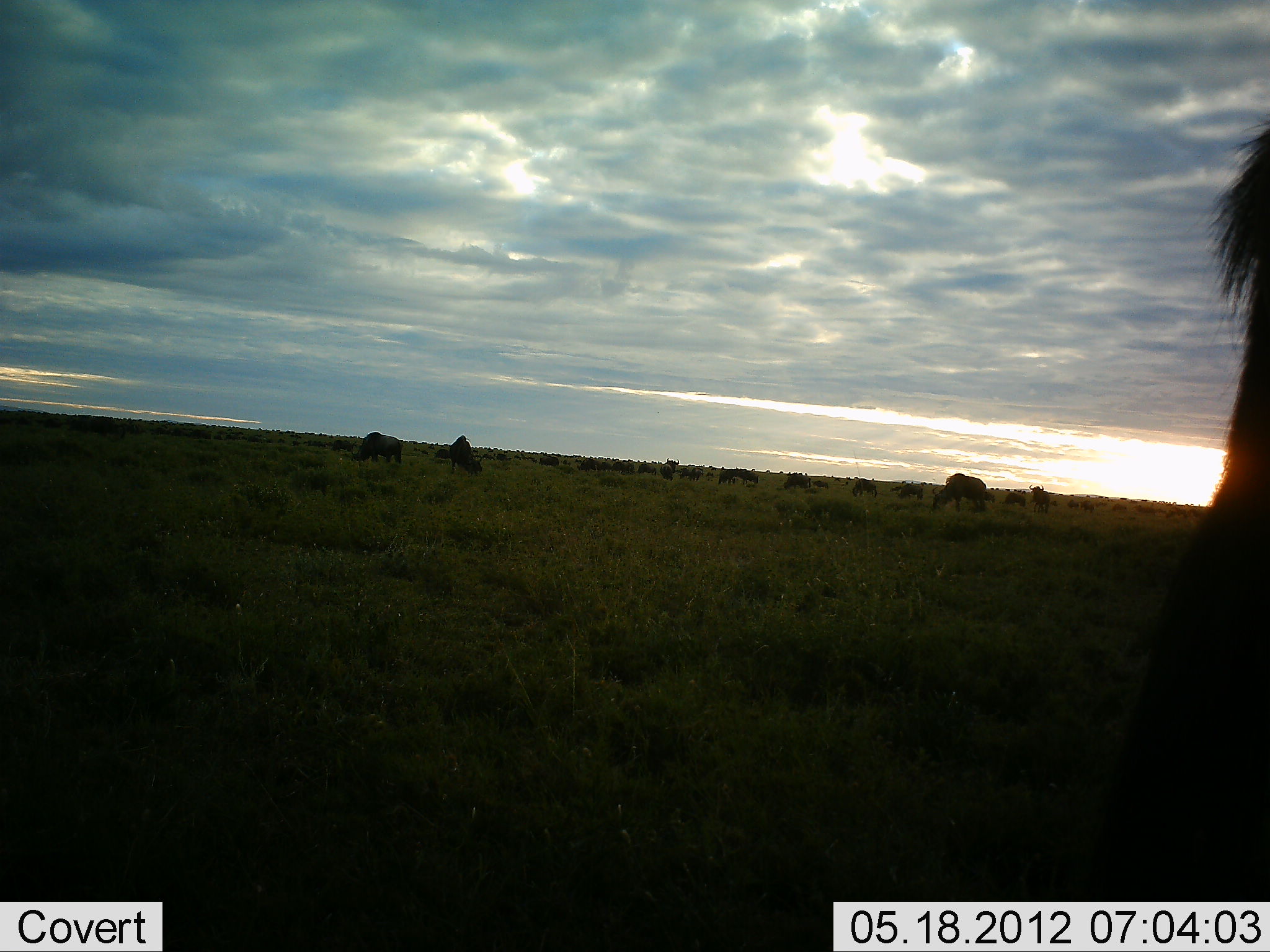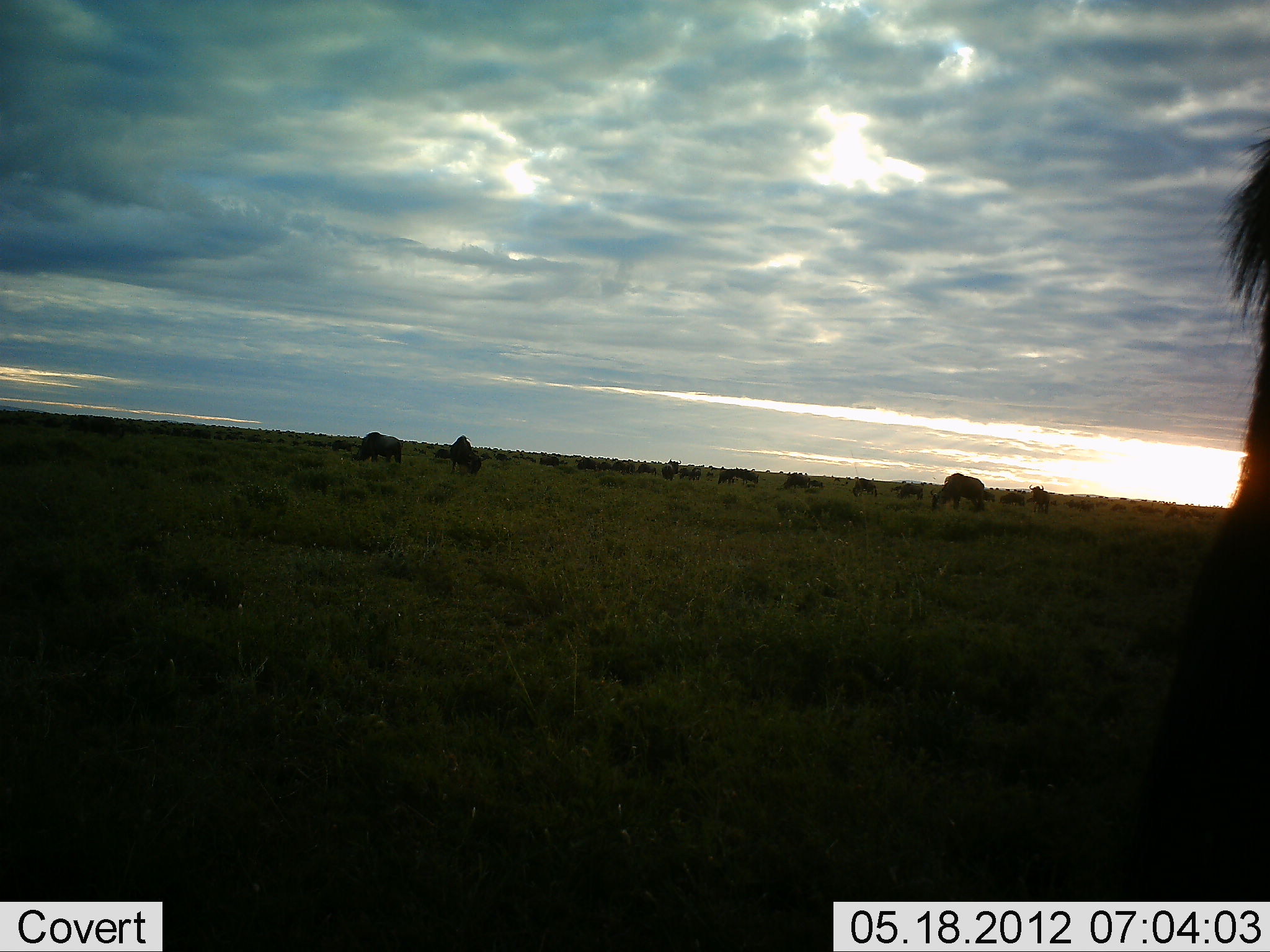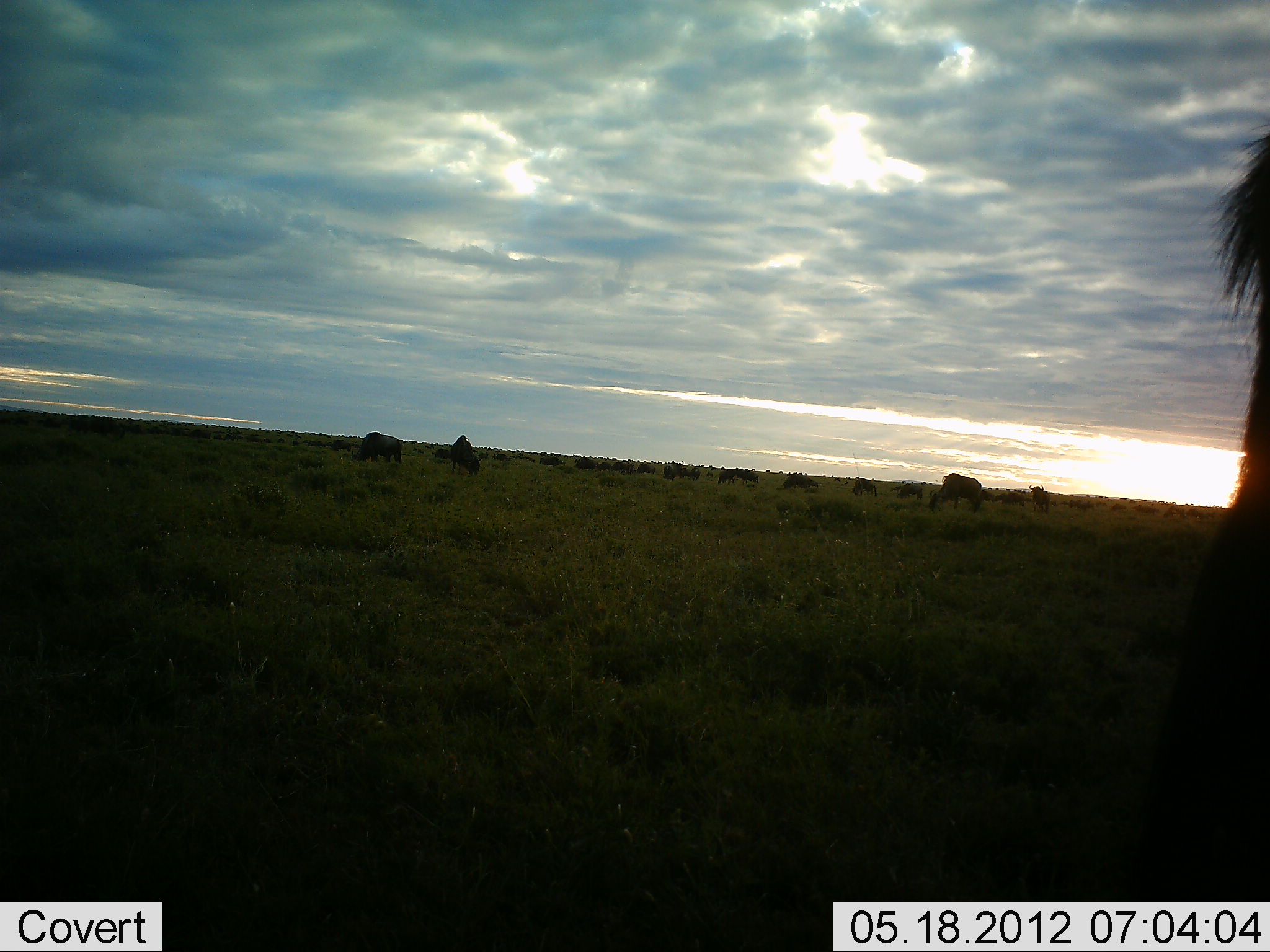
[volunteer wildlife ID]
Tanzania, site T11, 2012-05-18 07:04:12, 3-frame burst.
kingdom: Animalia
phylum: Chordata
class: Mammalia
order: Artiodactyla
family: Bovidae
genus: Connochaetes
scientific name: Connochaetes taurinus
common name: blue wildebeest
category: wildebeest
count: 11-50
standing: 40%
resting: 0%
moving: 0%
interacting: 0%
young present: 0%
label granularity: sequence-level